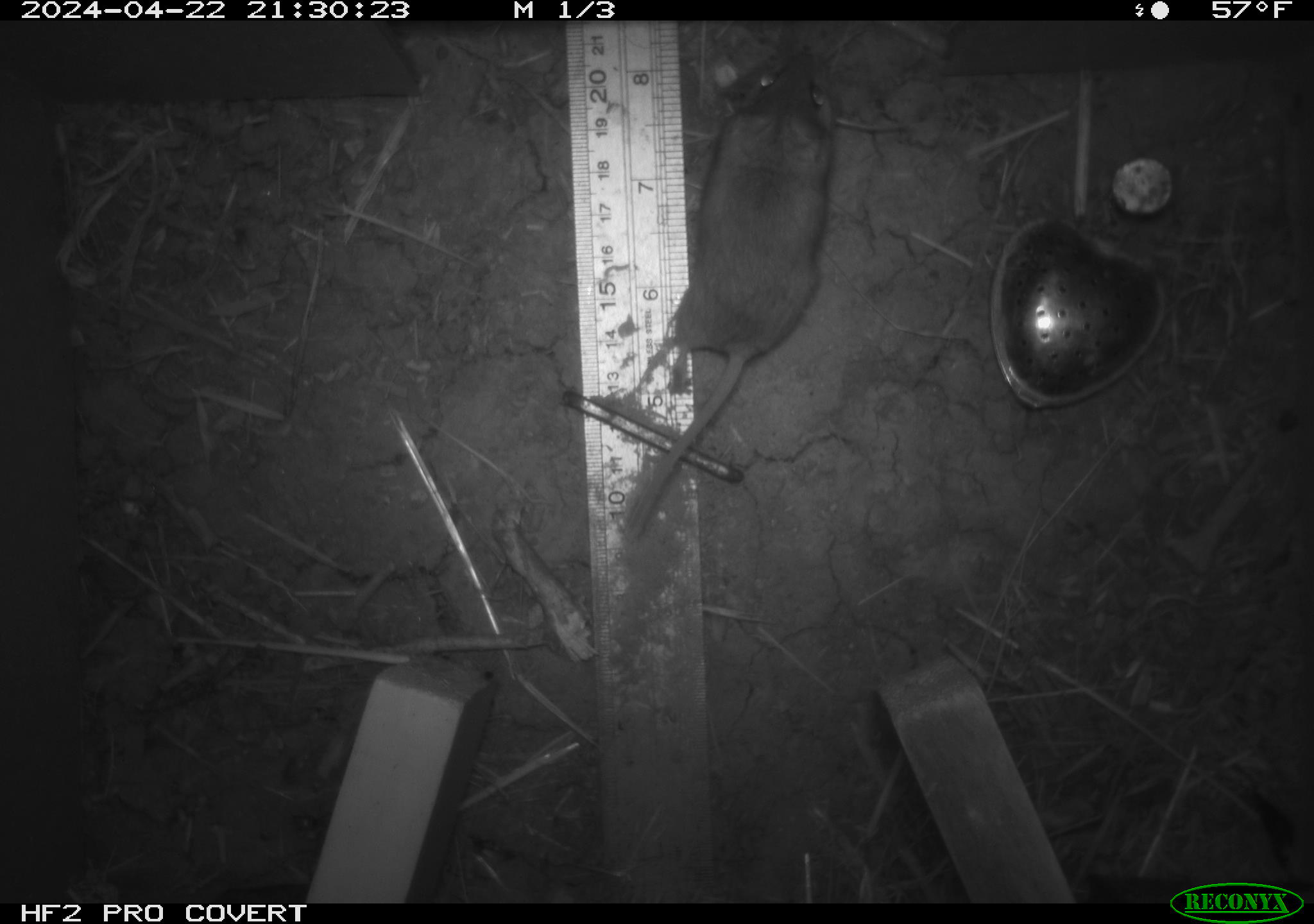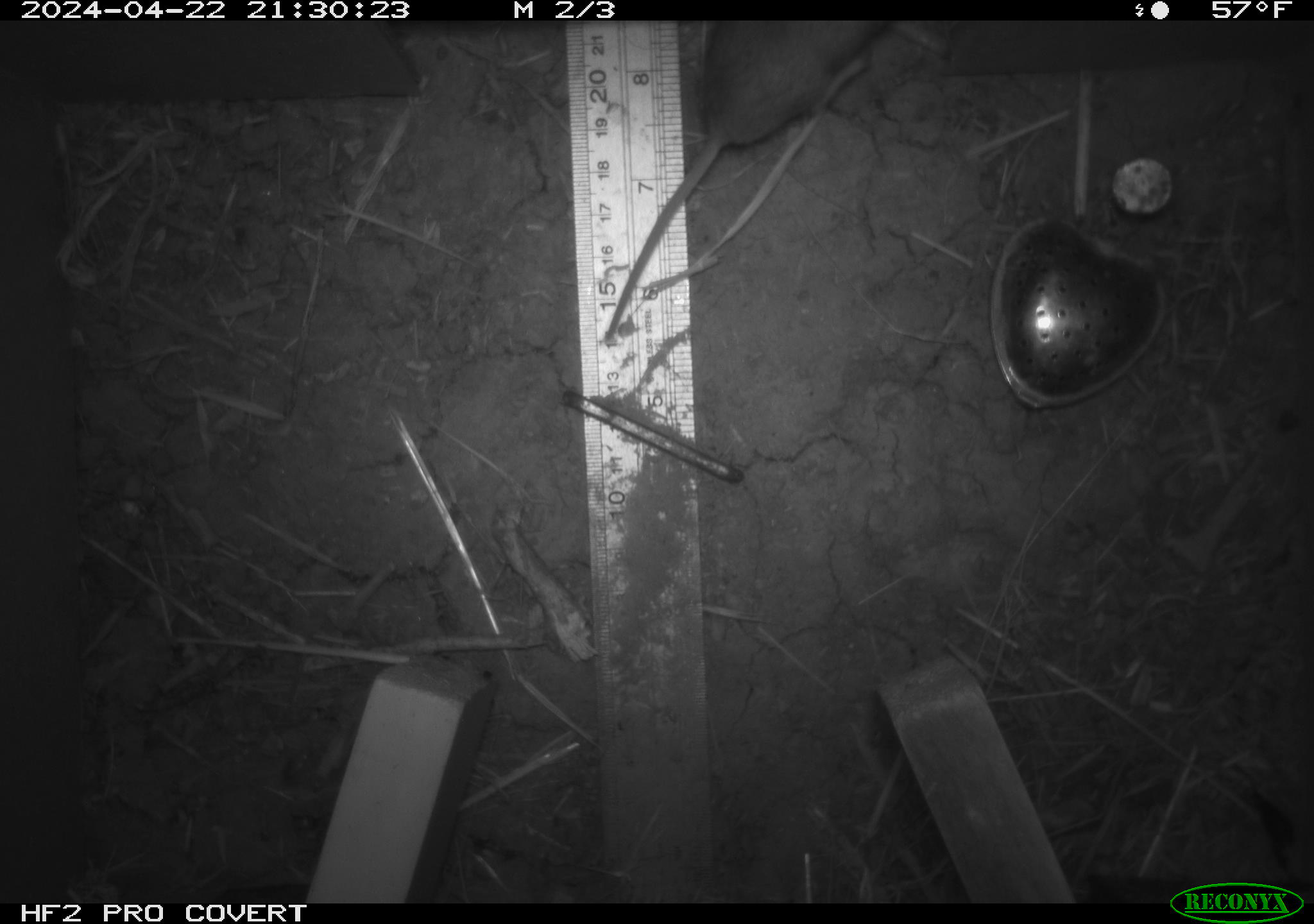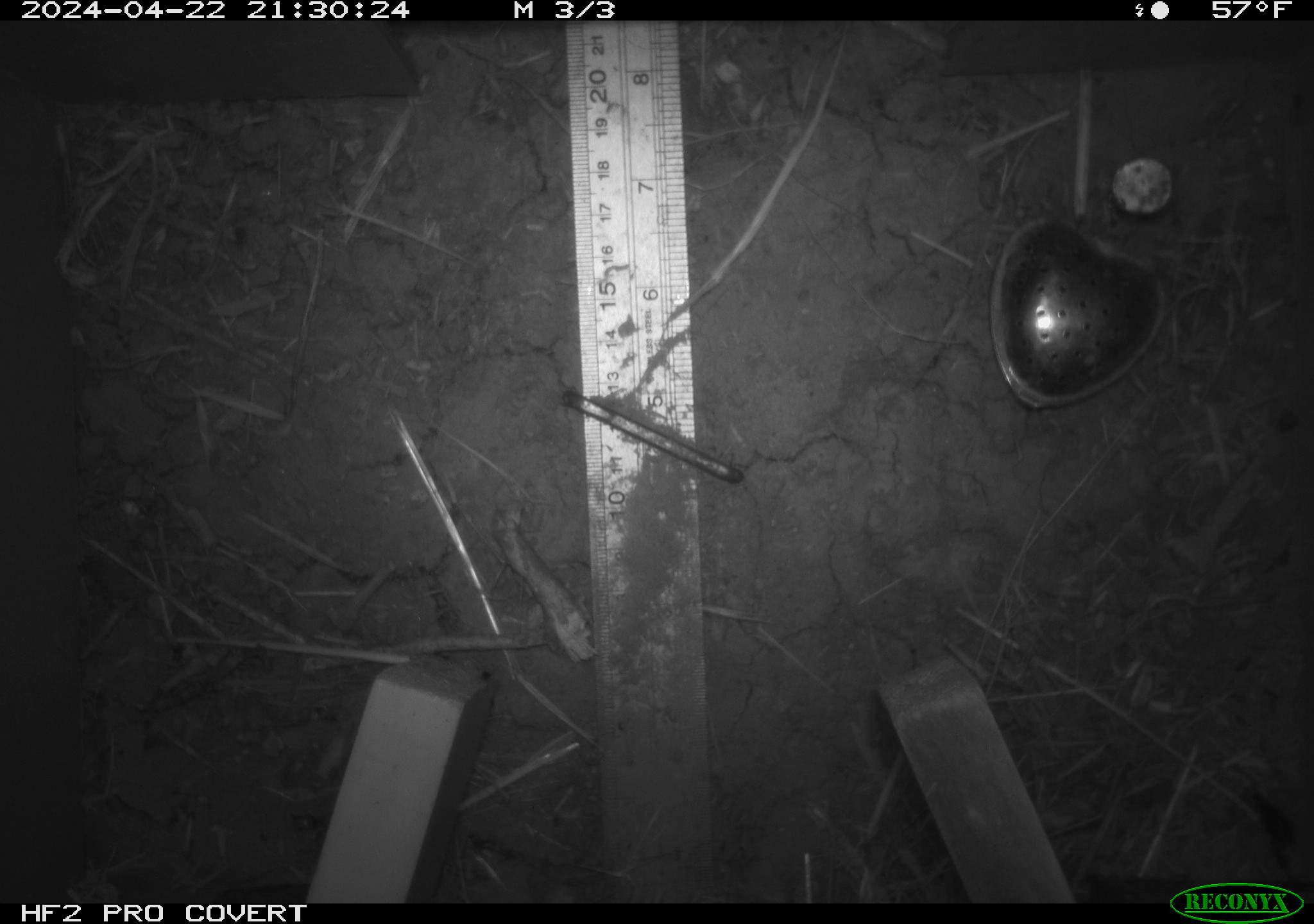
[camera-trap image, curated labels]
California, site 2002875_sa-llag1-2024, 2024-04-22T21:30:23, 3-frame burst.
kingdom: Animalia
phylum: Chordata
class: Mammalia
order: Rodentia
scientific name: Rodentia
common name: mouse species